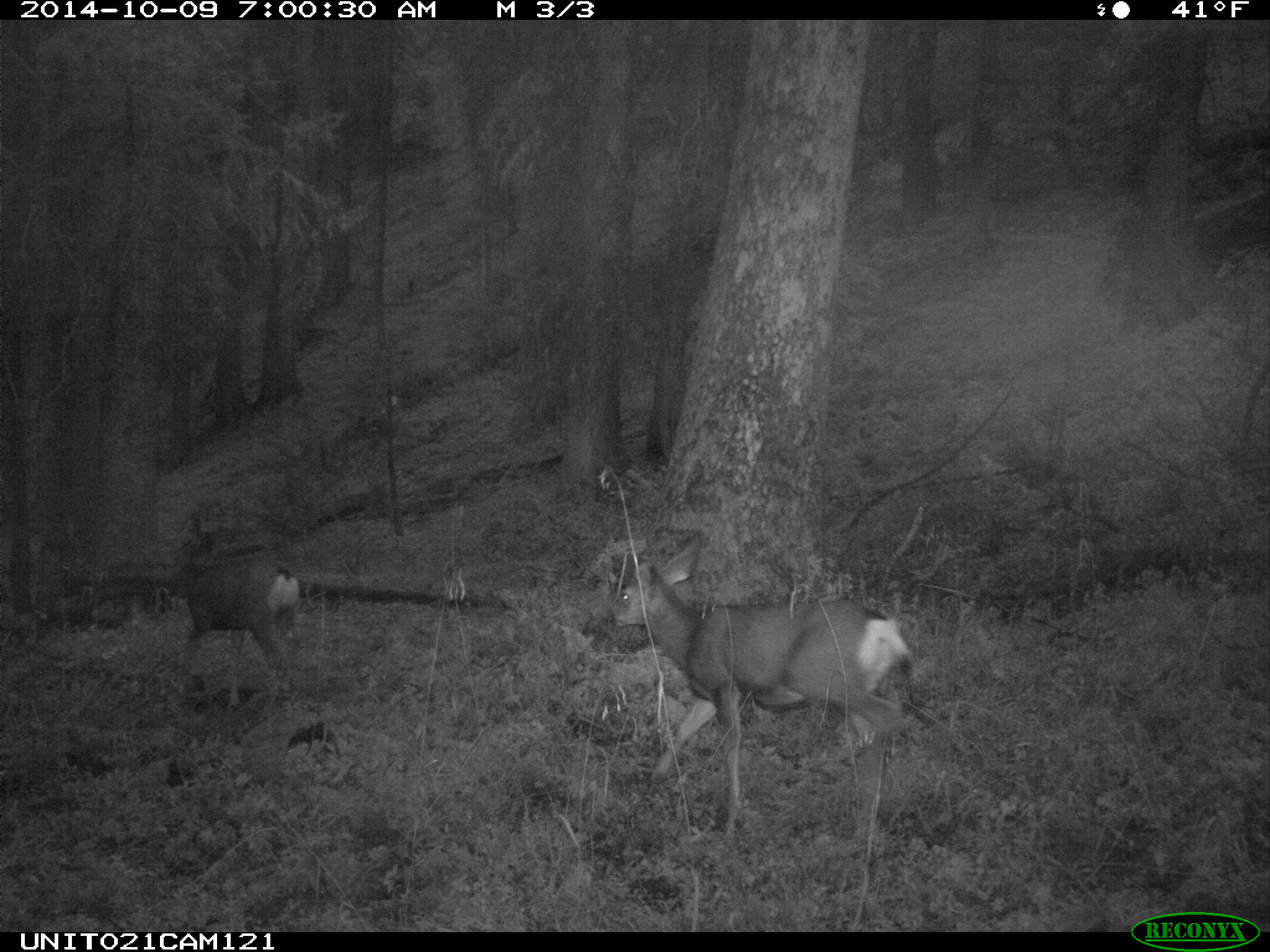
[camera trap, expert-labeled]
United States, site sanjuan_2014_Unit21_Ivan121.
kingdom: Animalia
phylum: Chordata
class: Mammalia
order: Artiodactyla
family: Cervidae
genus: Odocoileus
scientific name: Odocoileus hemionus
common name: mule deer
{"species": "Odocoileus hemionus (mule deer)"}